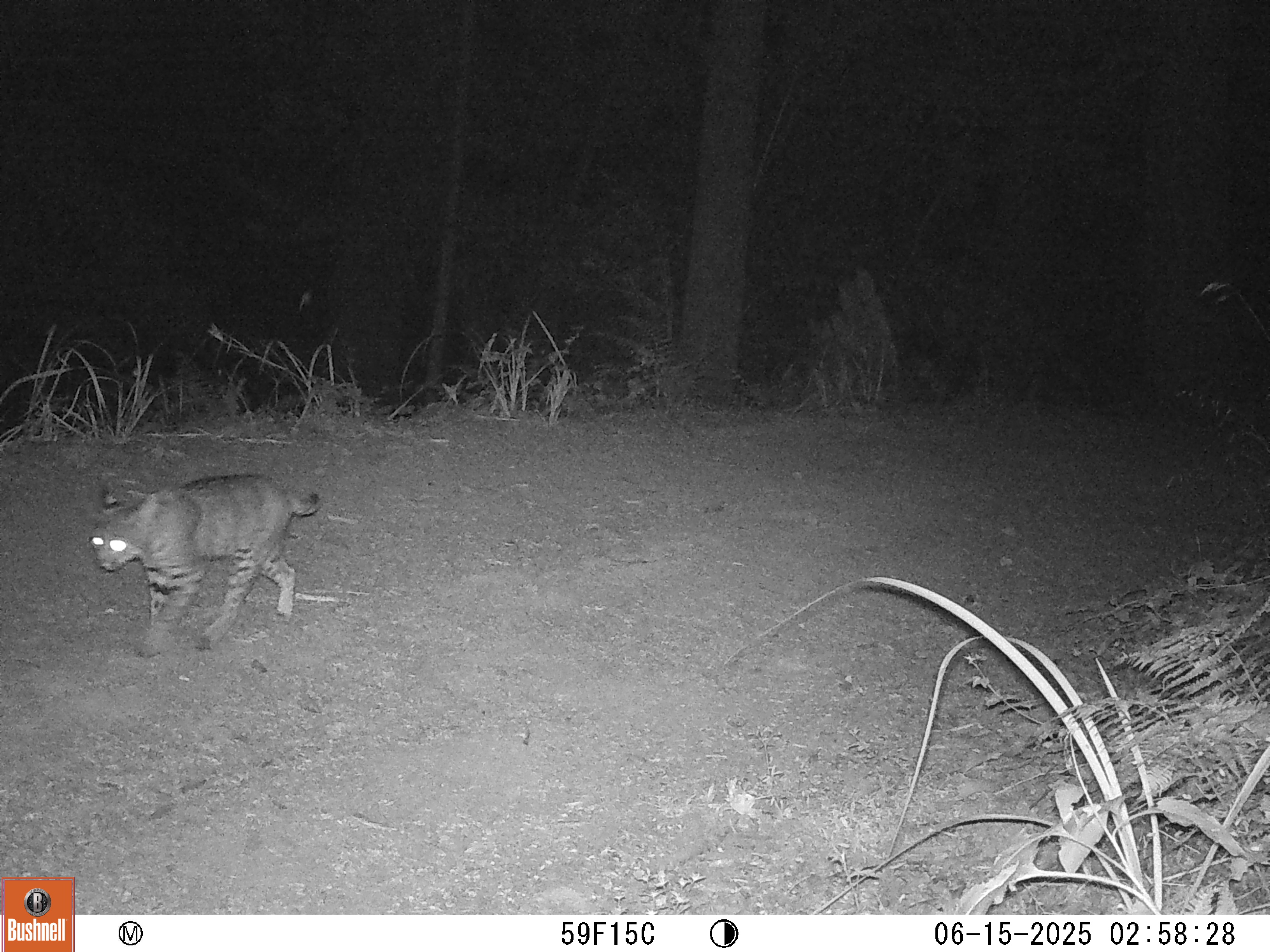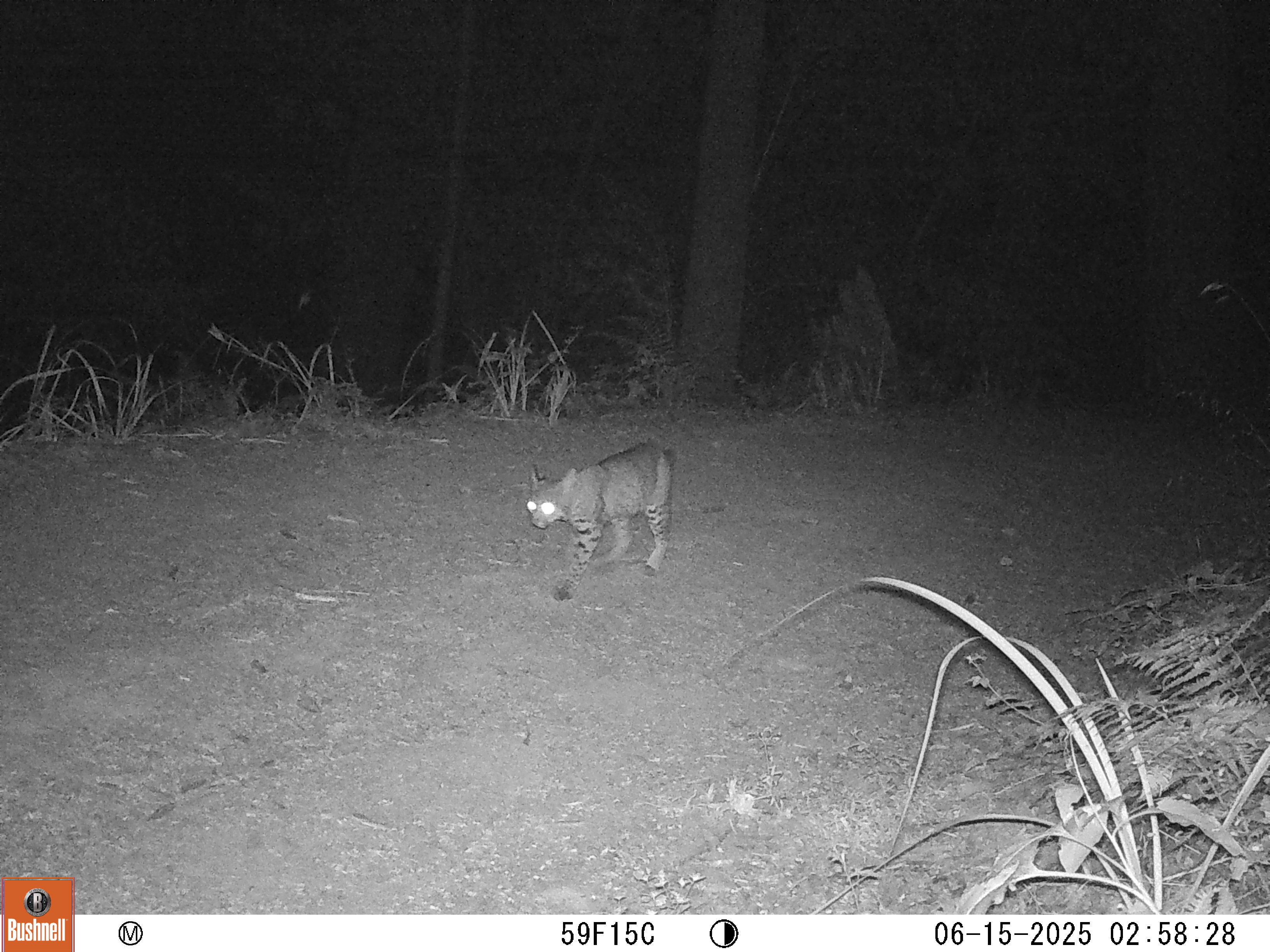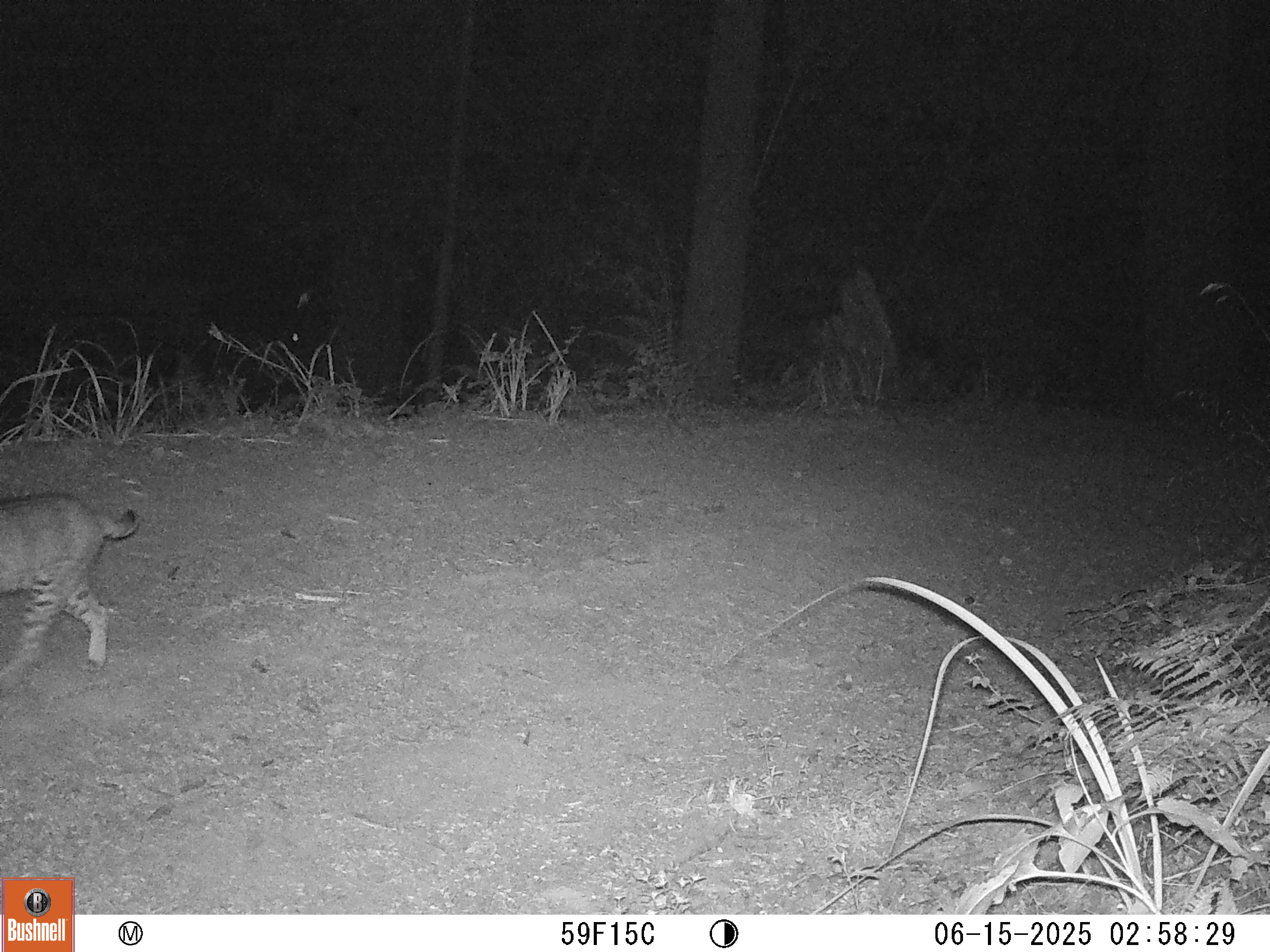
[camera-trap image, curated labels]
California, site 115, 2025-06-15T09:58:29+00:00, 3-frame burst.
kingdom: Animalia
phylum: Chordata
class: Mammalia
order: Carnivora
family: Felidae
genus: Lynx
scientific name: Lynx rufus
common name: bobcat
Bobcat (Lynx rufus).